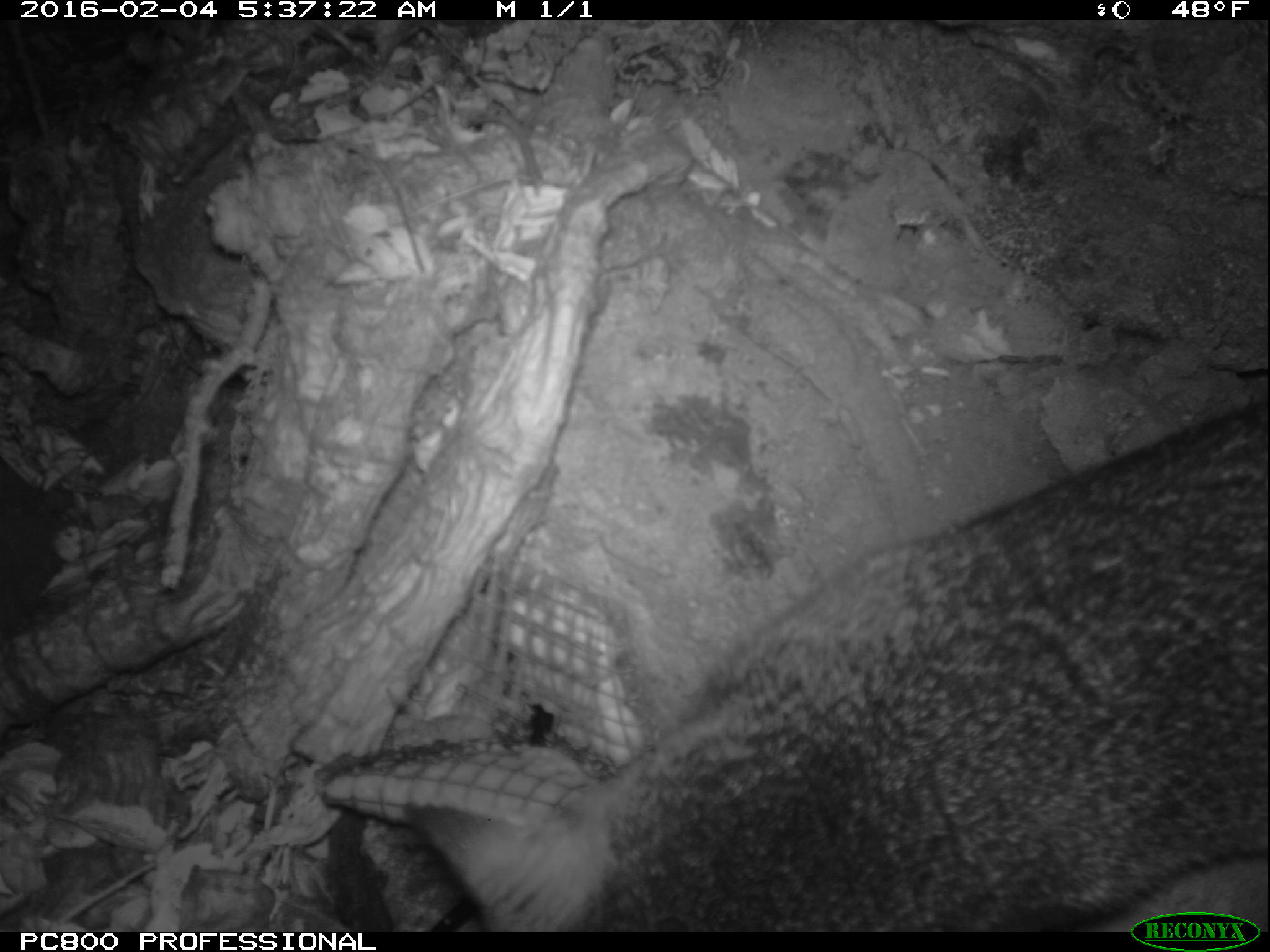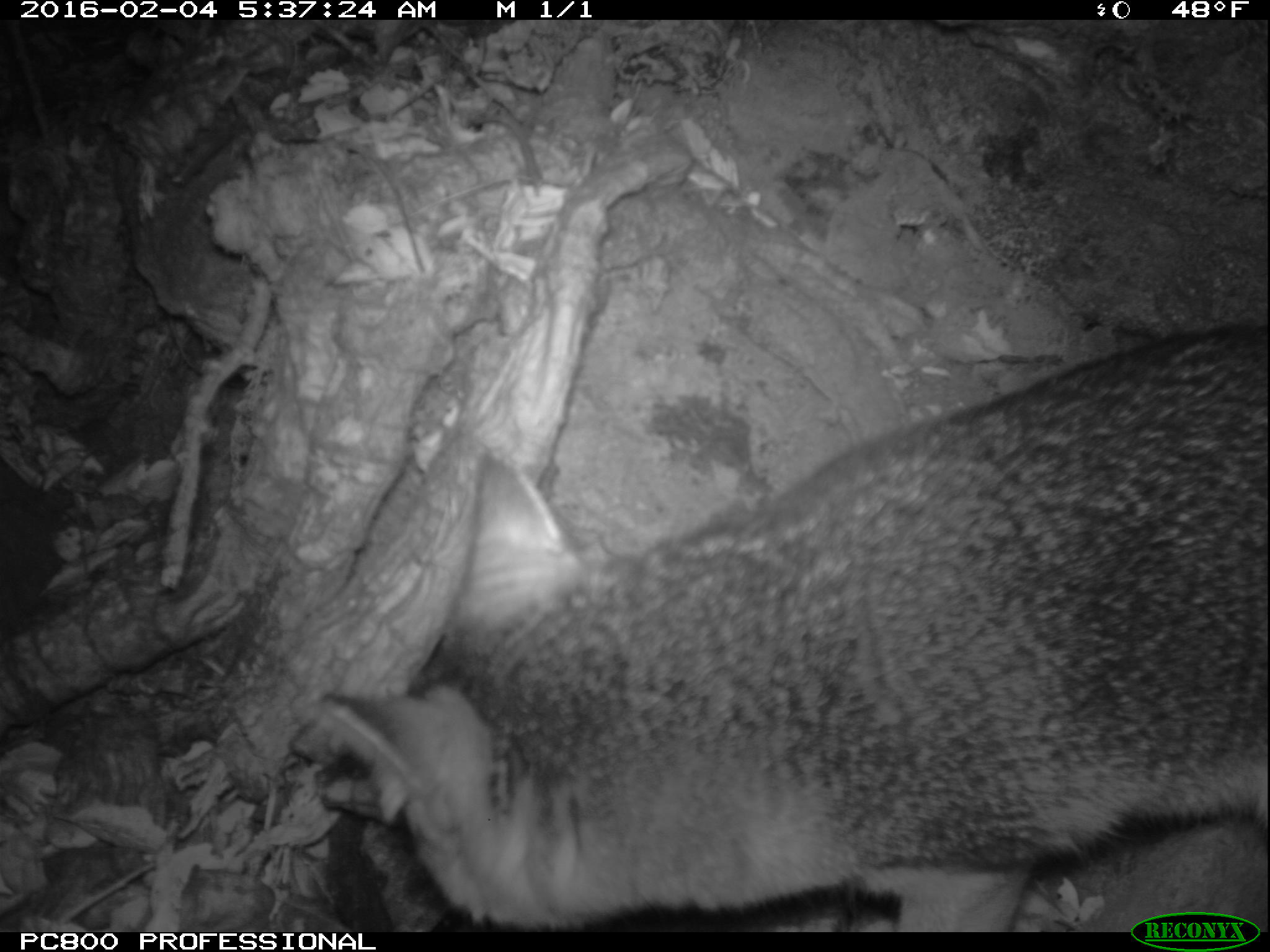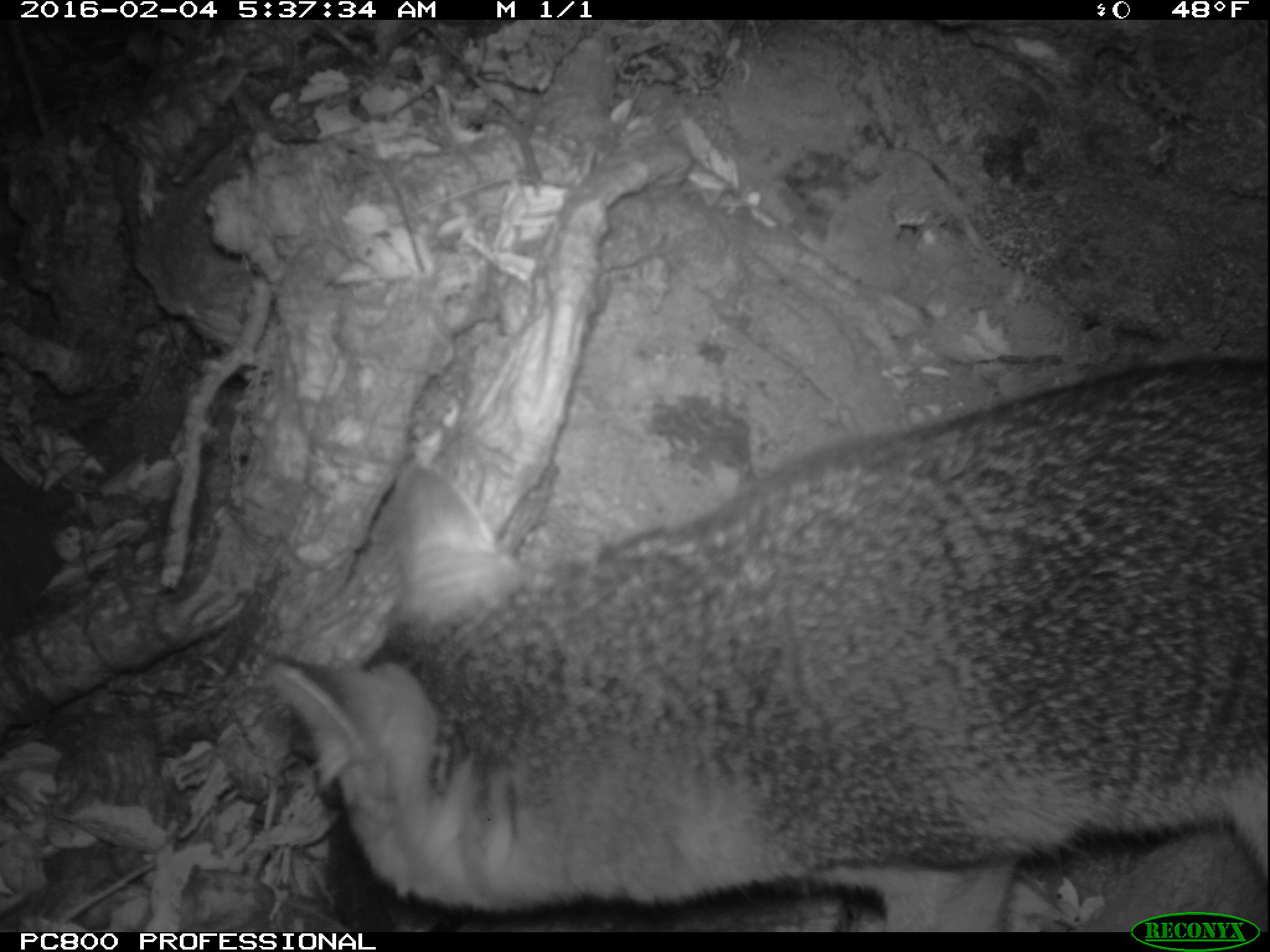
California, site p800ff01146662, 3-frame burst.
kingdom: Animalia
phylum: Chordata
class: Mammalia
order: Carnivora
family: Canidae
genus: Urocyon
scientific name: Urocyon littoralis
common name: island fox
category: fox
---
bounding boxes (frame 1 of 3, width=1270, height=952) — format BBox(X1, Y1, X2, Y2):
fox: BBox(404, 398, 1269, 929)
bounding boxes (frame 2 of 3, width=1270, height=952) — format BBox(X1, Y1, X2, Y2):
fox: BBox(314, 322, 1269, 932)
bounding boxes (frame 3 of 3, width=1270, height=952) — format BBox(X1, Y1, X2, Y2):
fox: BBox(260, 360, 1269, 933)